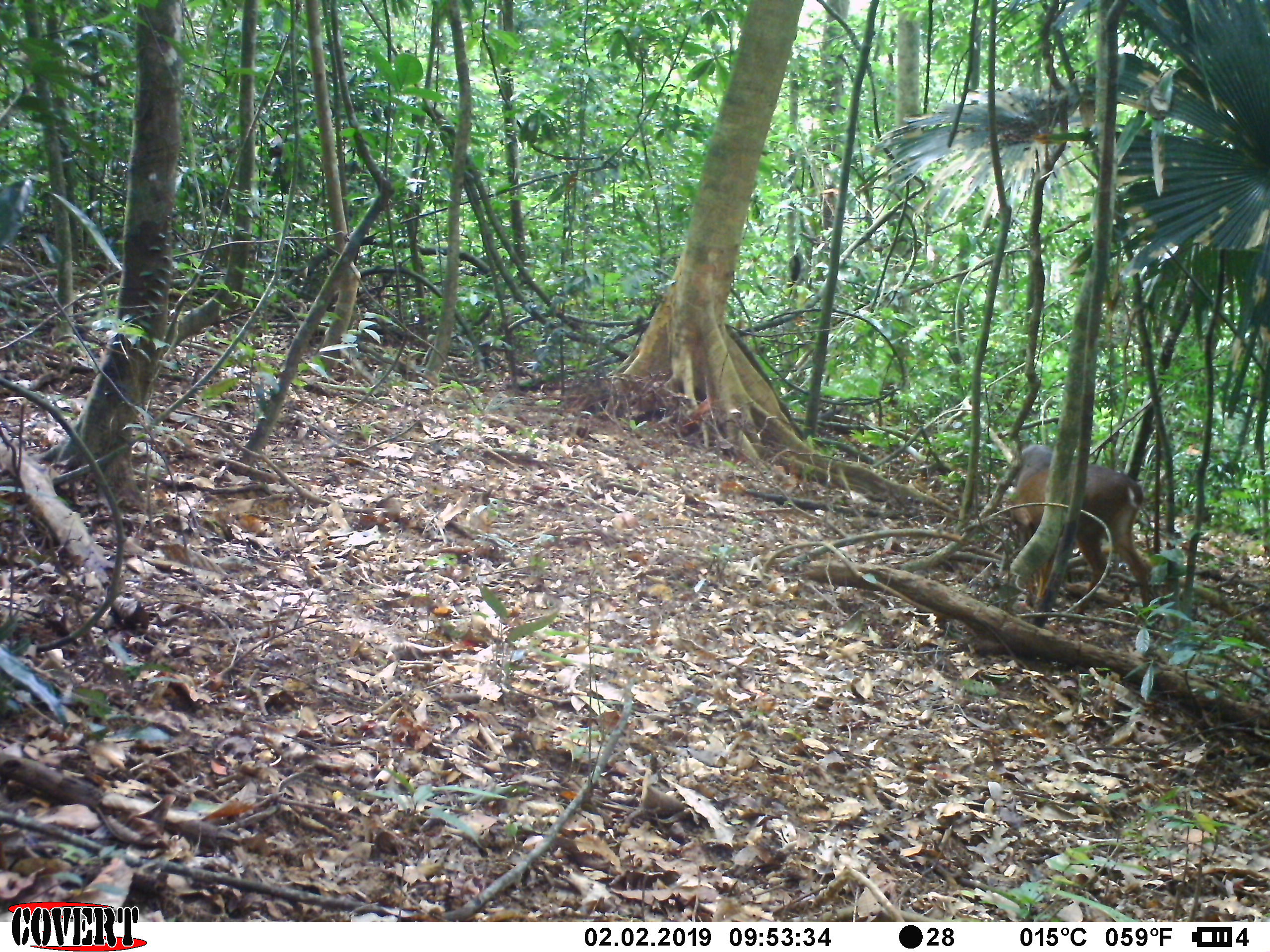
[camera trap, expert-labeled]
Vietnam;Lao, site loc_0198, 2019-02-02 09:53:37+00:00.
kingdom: Animalia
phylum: Chordata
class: Mammalia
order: Artiodactyla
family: Cervidae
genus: Muntiacus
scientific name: Muntiacus vuquangensis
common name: large-antlered muntjac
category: large antlered muntjac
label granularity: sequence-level